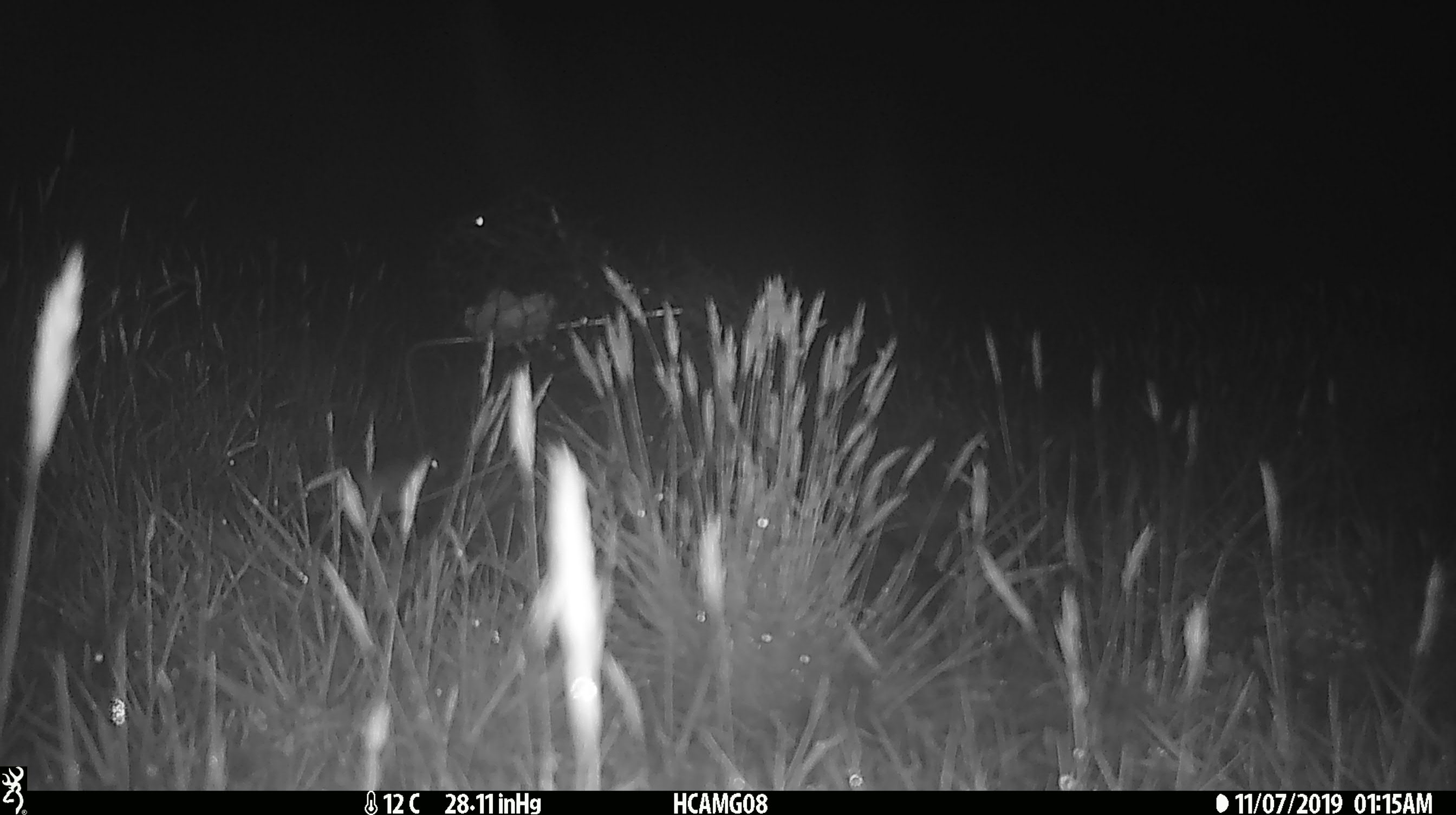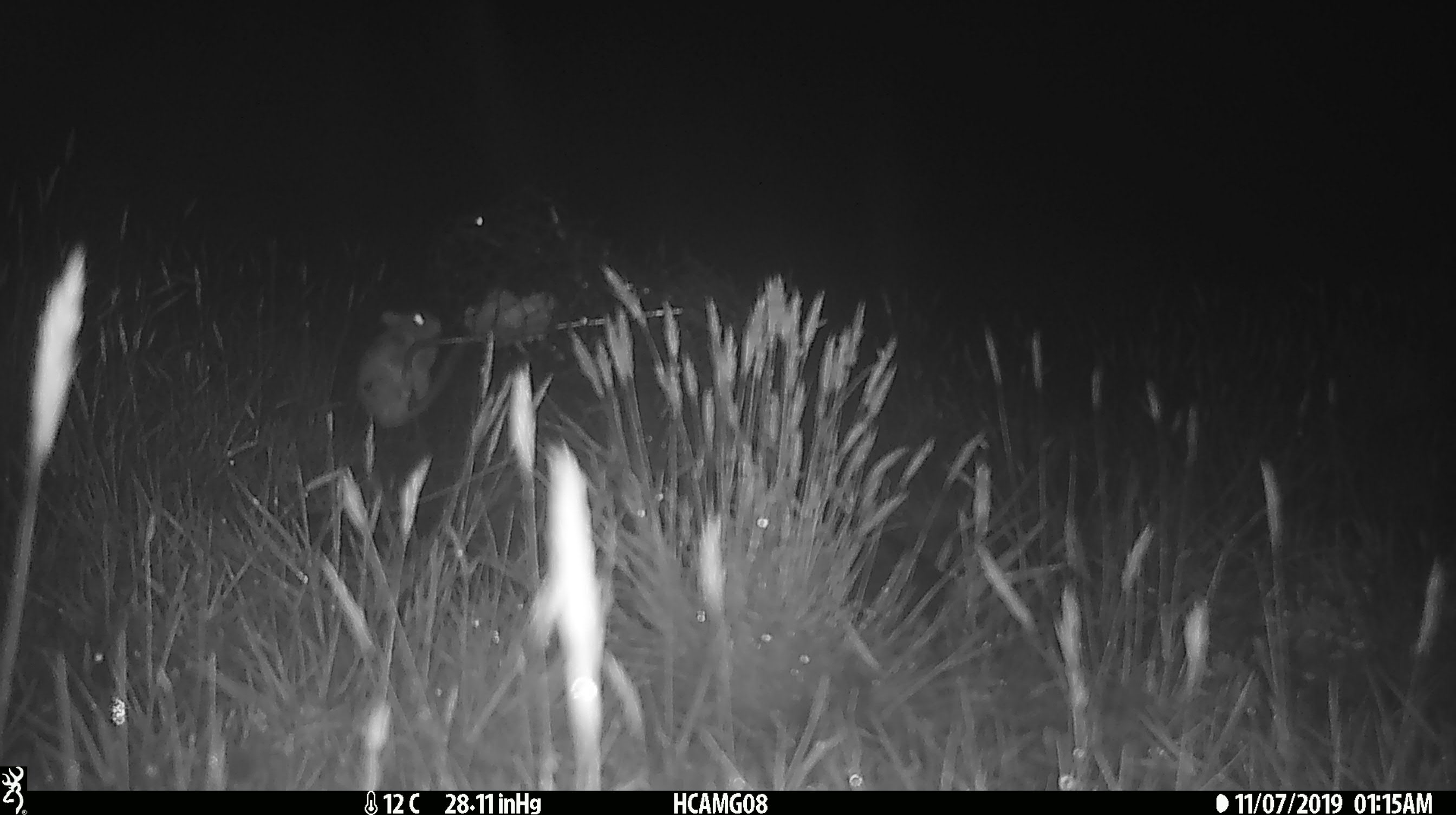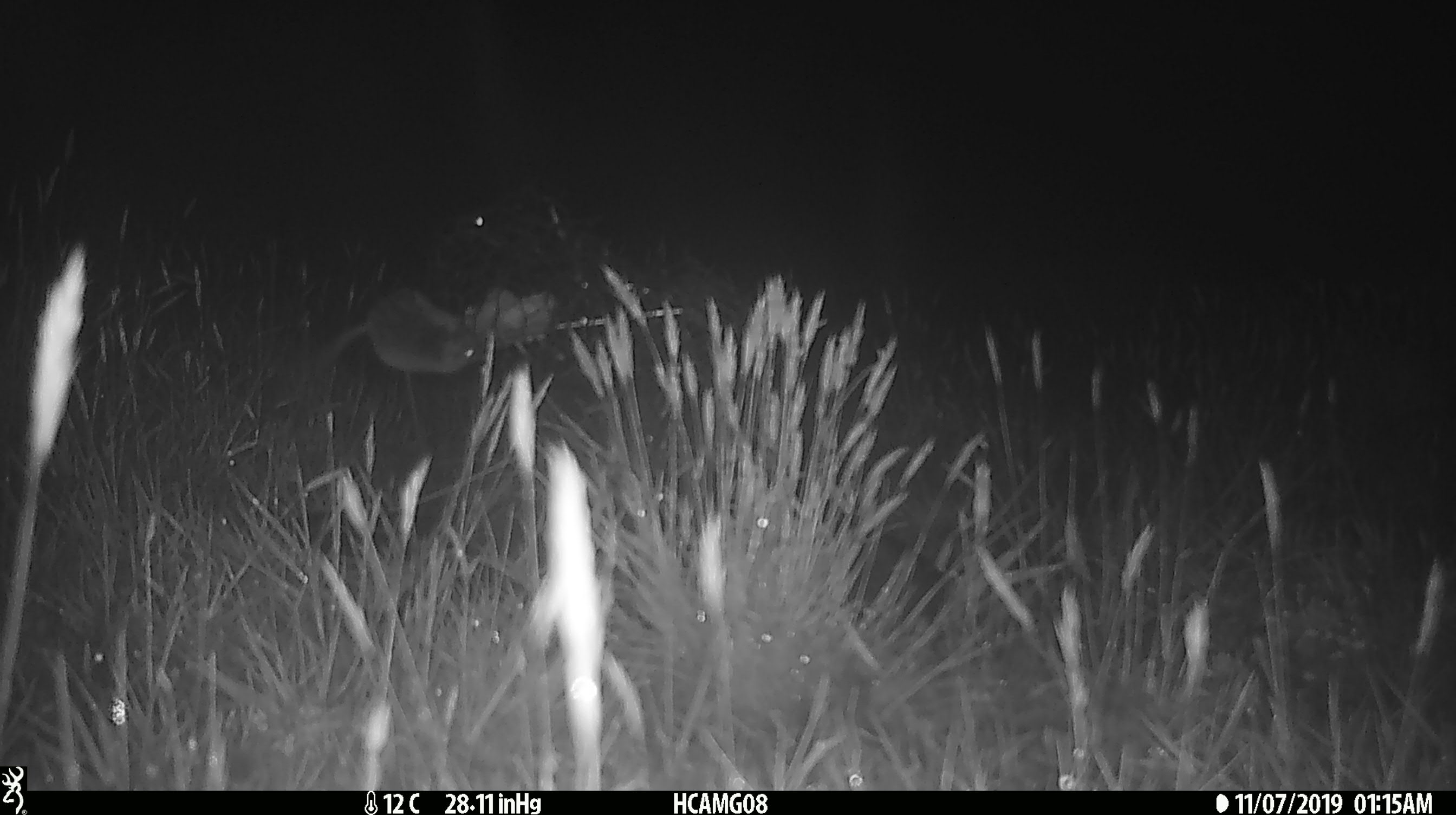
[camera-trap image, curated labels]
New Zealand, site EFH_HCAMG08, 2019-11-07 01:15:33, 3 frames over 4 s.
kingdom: Animalia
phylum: Chordata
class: Mammalia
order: Rodentia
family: Muridae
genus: Mus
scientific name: Mus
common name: mouse